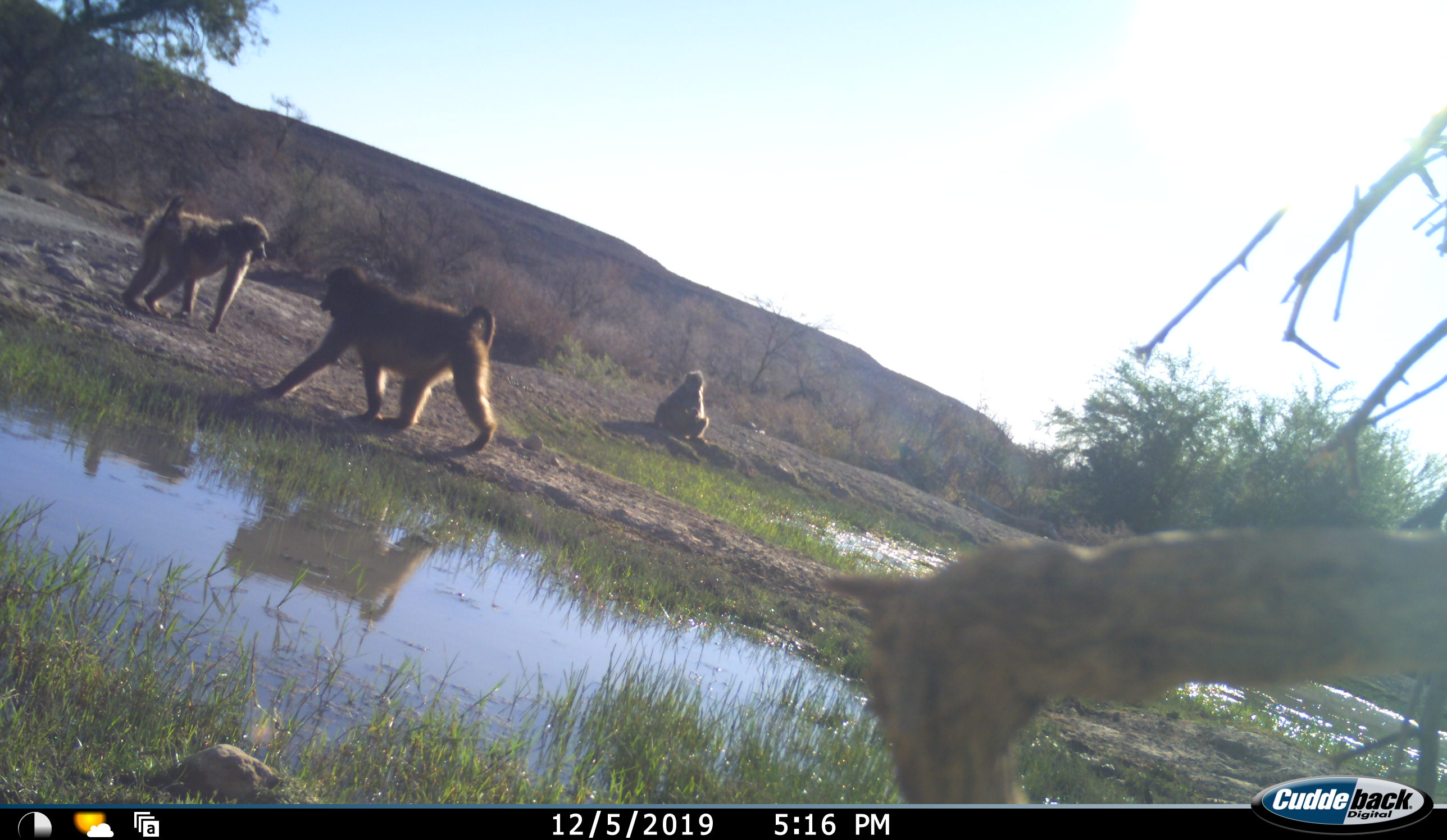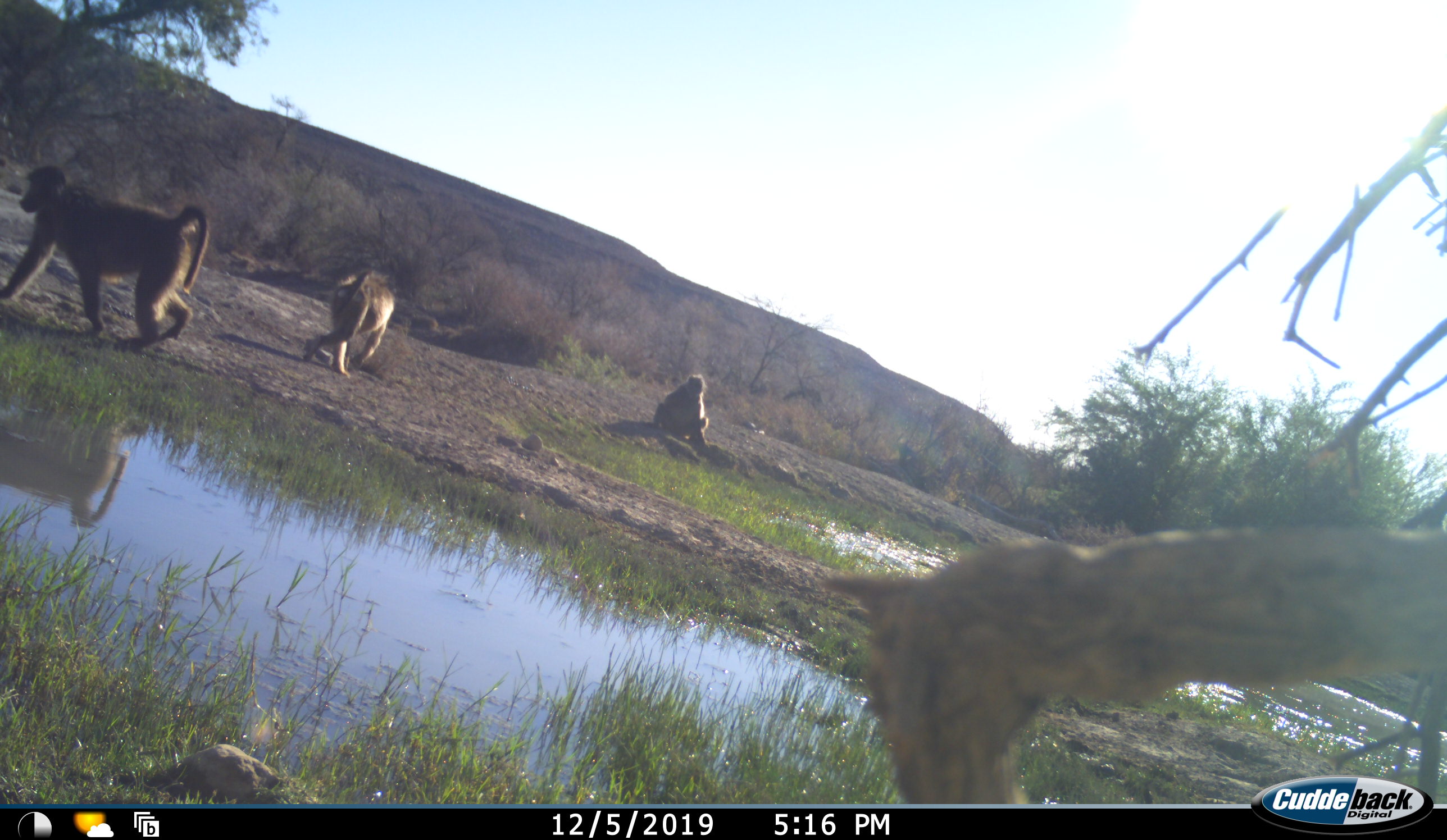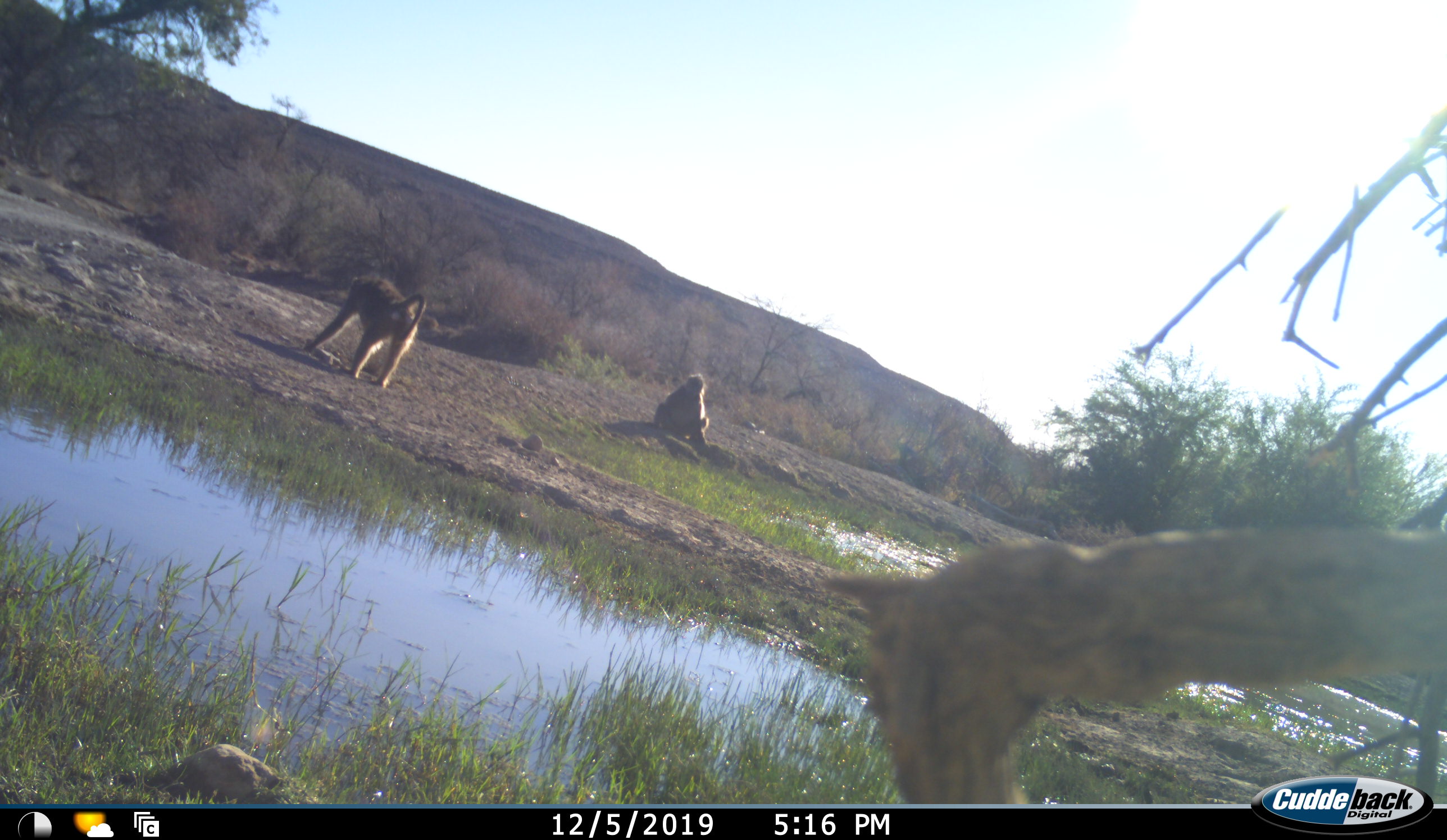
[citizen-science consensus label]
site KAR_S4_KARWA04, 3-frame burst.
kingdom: Animalia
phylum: Chordata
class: Mammalia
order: Primates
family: Cercopithecidae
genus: Papio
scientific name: Papio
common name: baboon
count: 3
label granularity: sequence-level